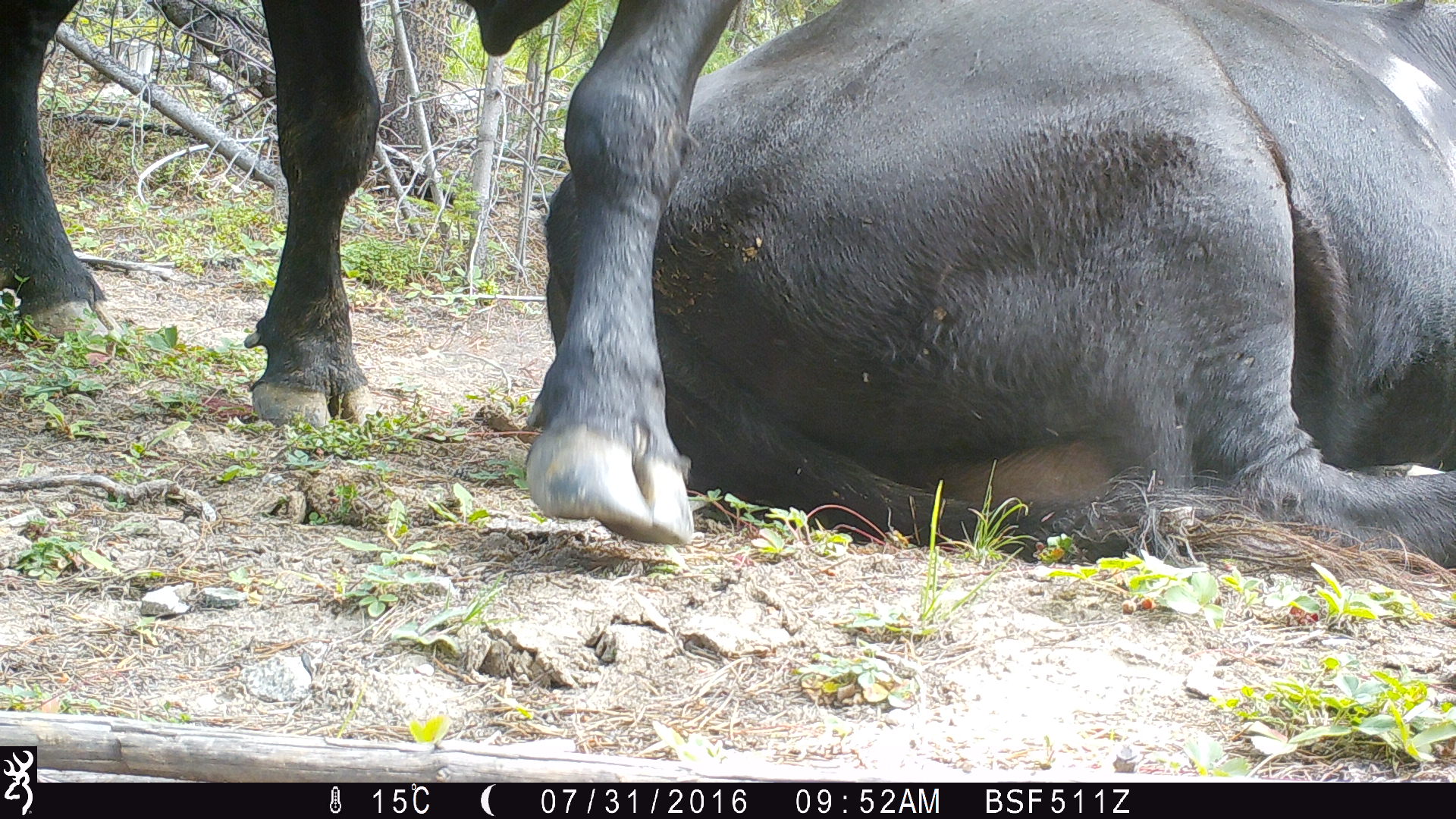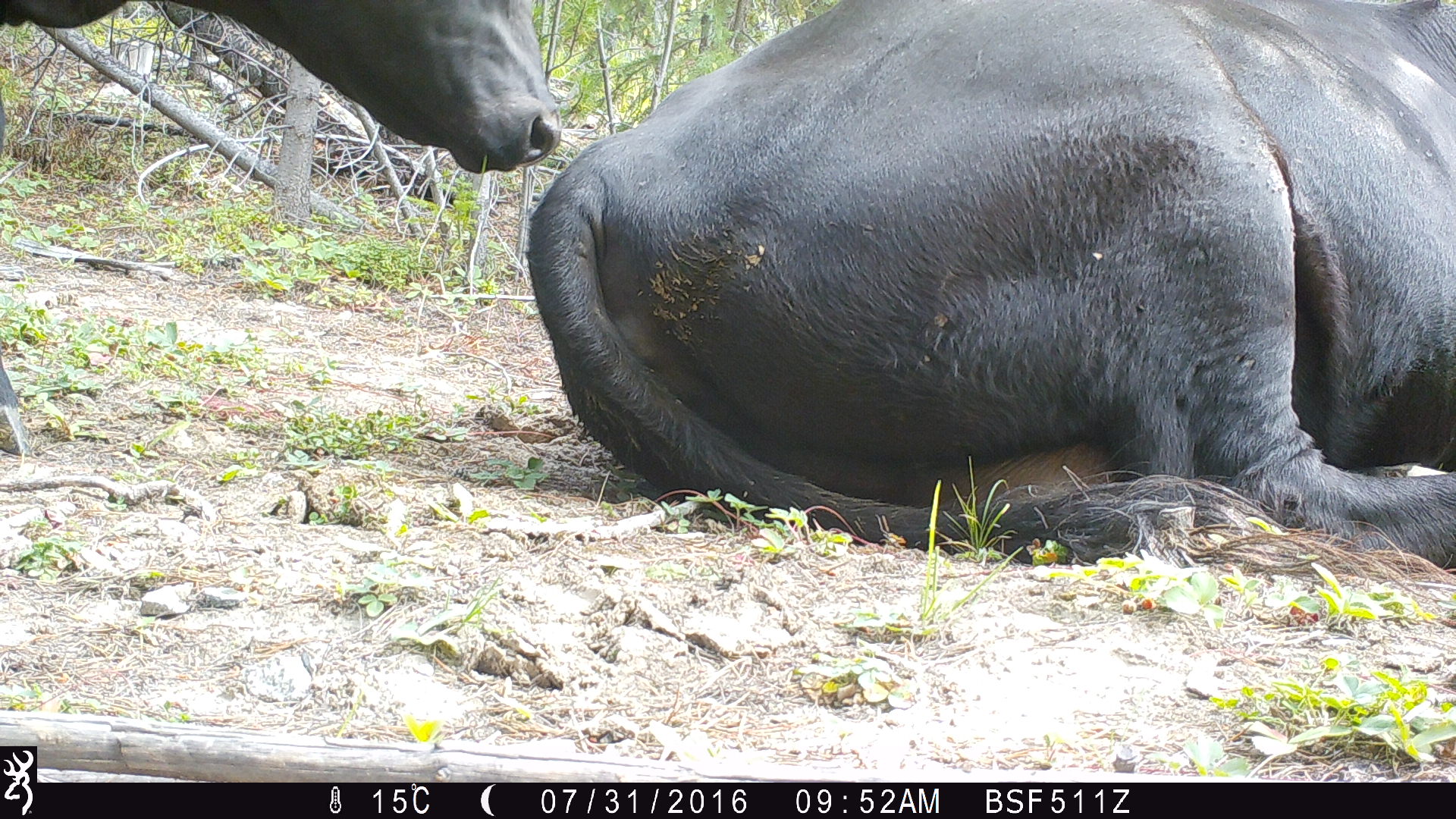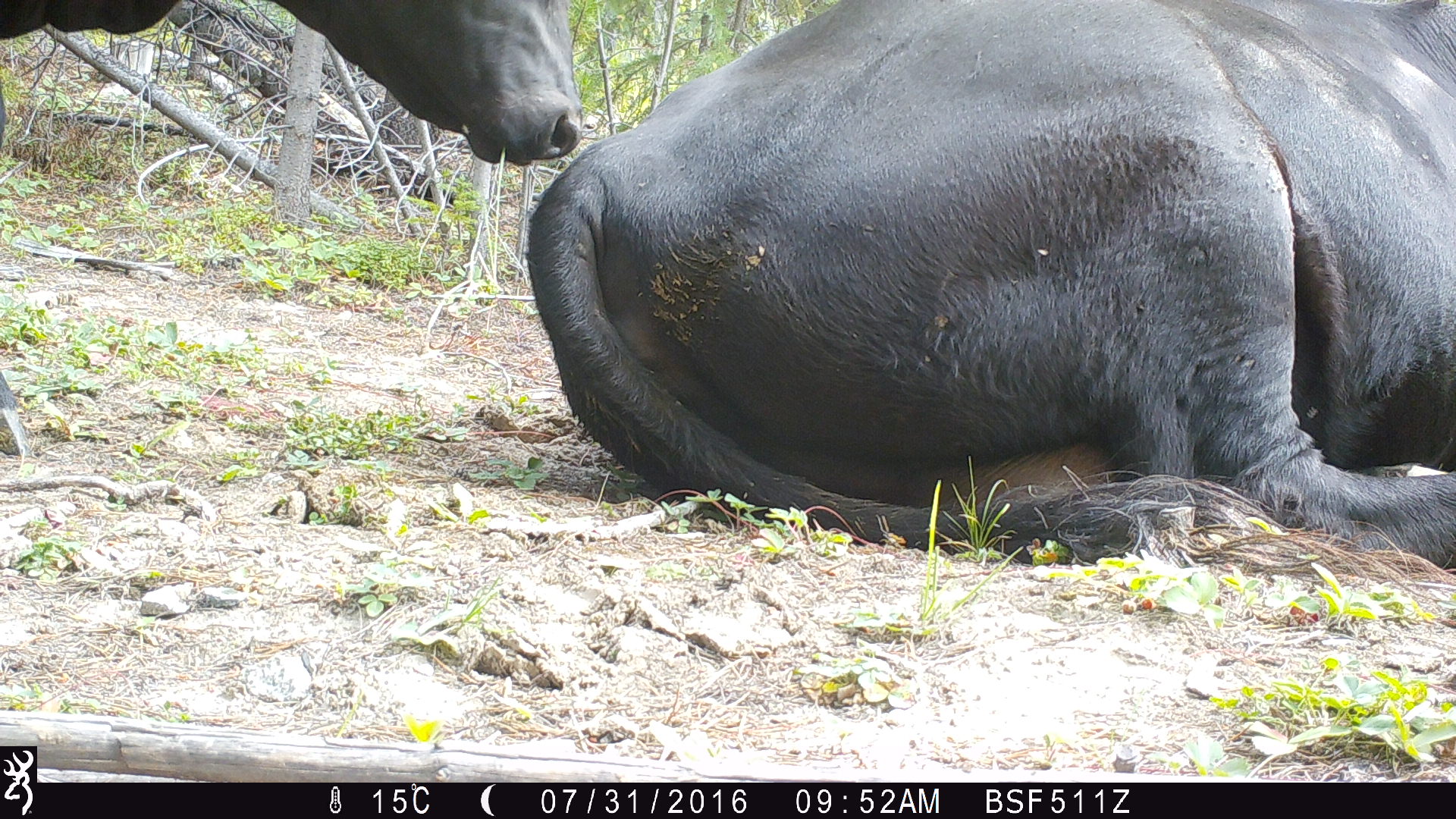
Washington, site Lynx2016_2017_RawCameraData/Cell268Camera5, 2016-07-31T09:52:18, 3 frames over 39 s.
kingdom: Animalia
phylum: Chordata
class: Mammalia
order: Artiodactyla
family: Bovidae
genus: Bos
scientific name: Bos taurus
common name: domestic cattle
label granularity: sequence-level